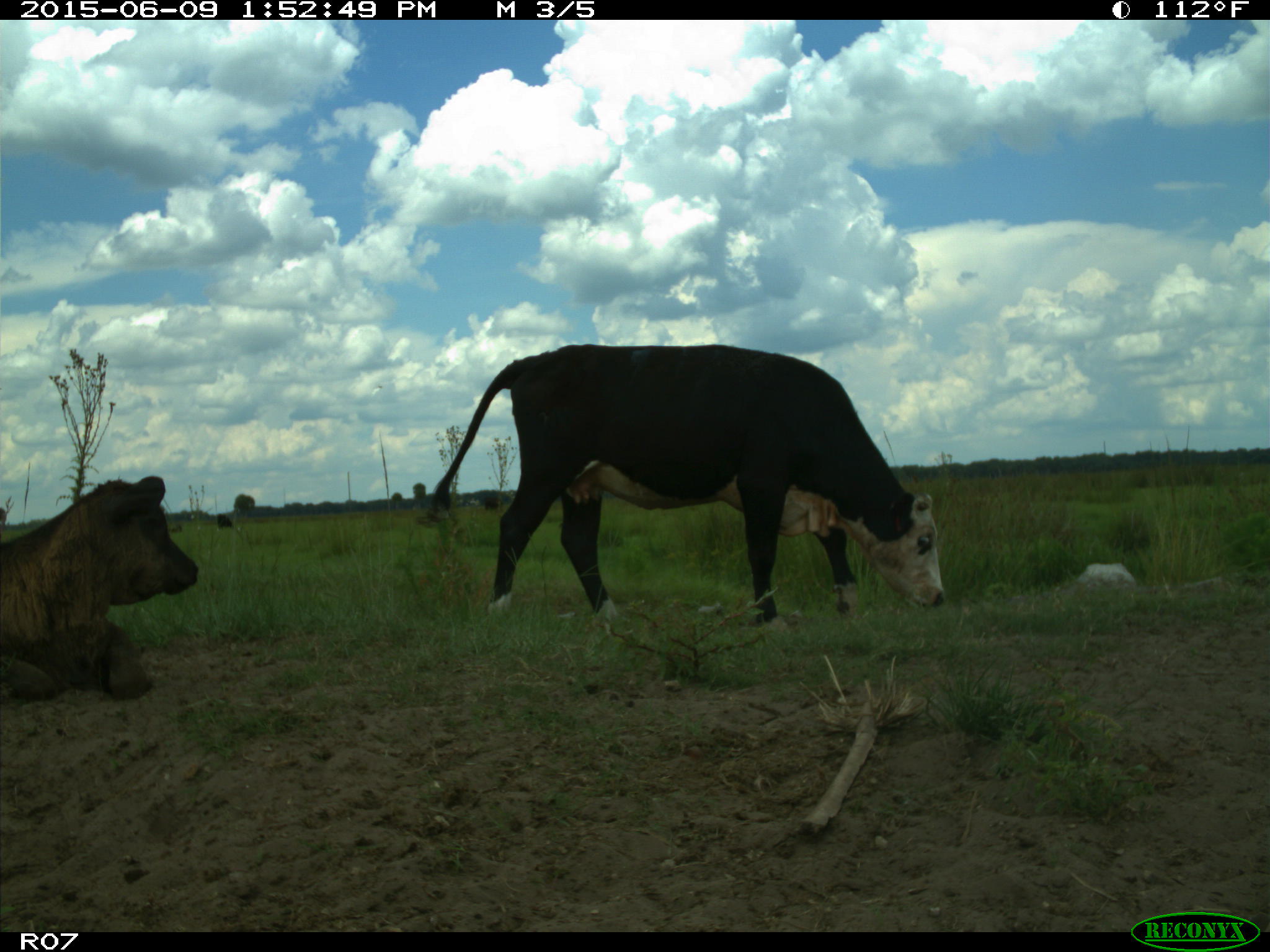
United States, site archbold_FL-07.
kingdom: Animalia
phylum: Chordata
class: Mammalia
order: Artiodactyla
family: Bovidae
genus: Bos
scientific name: Bos taurus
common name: domestic cow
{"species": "Bos taurus (domestic cow)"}